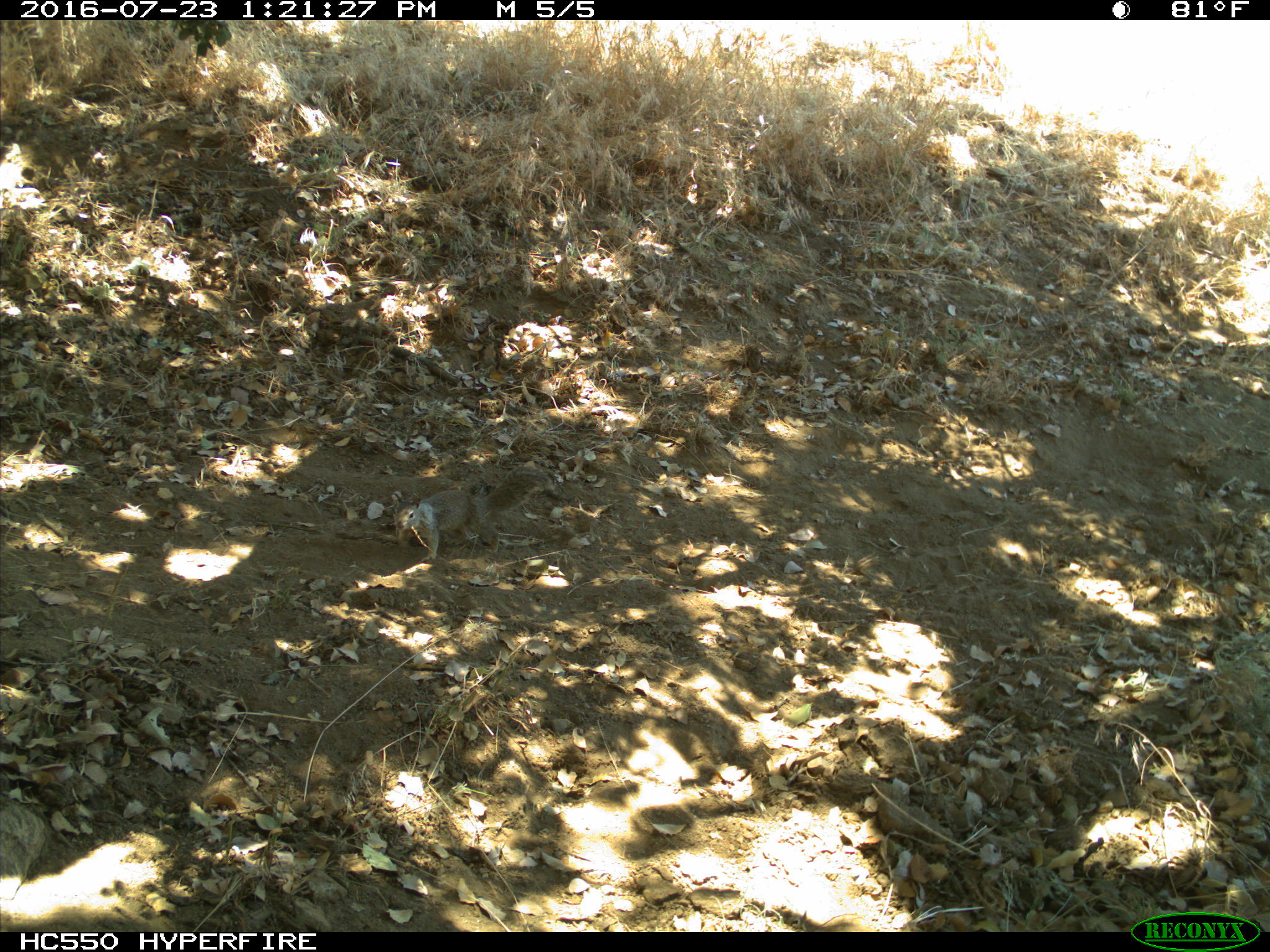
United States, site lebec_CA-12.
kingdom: Animalia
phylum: Chordata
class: Mammalia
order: Rodentia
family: Sciuridae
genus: Otospermophilus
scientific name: Otospermophilus beecheyi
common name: california ground squirrel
Otospermophilus beecheyi (california ground squirrel).